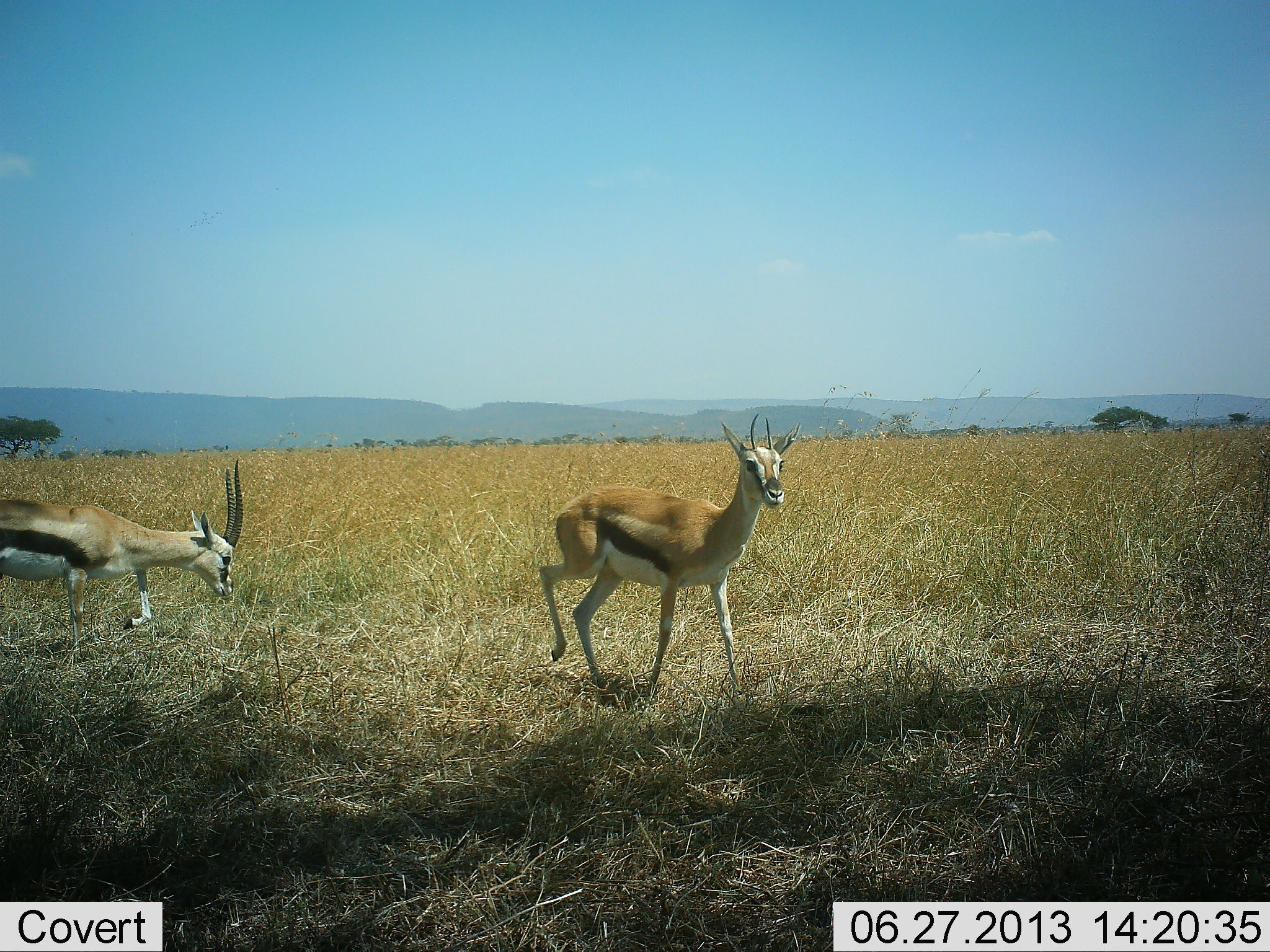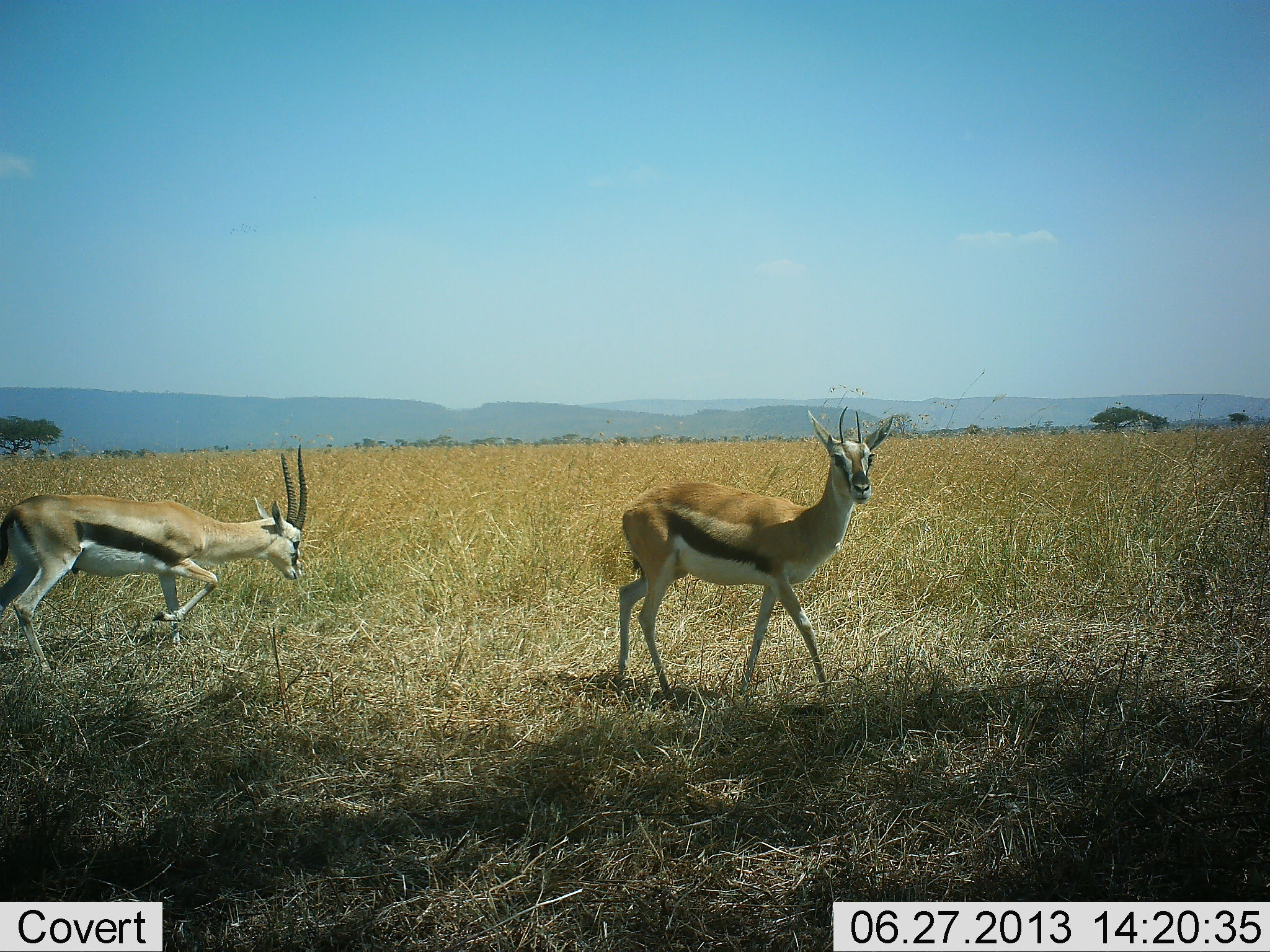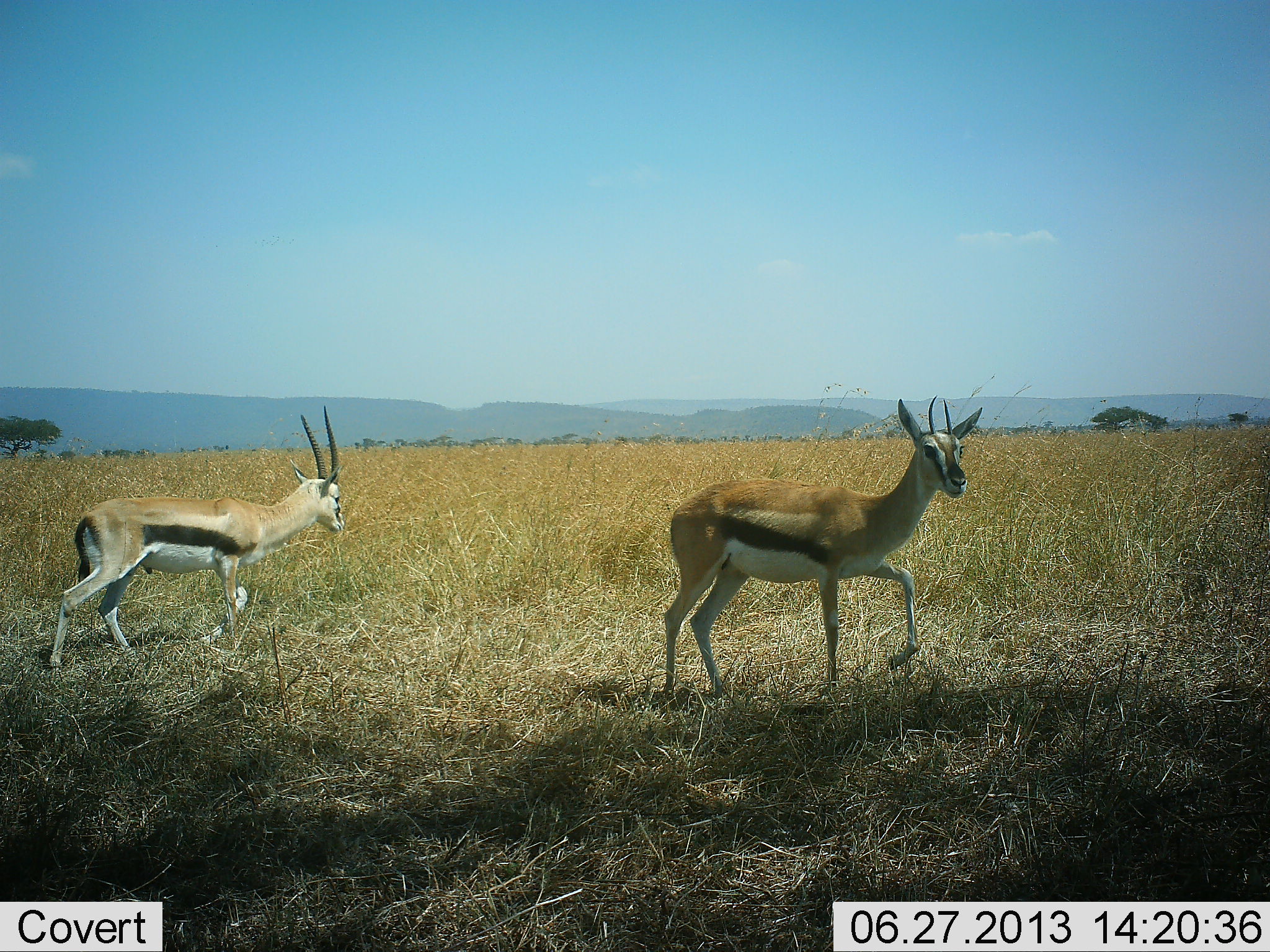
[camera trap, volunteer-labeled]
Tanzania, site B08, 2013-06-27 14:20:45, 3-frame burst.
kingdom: Animalia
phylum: Chordata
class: Mammalia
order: Artiodactyla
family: Bovidae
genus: Eudorcas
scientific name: Eudorcas thomsonii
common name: thomson's gazelle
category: gazellethomsons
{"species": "gazellethomsons (thomson's gazelle) (Eudorcas thomsonii)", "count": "2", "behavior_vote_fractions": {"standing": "0%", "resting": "0%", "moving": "100%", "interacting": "0%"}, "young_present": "0%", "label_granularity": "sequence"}